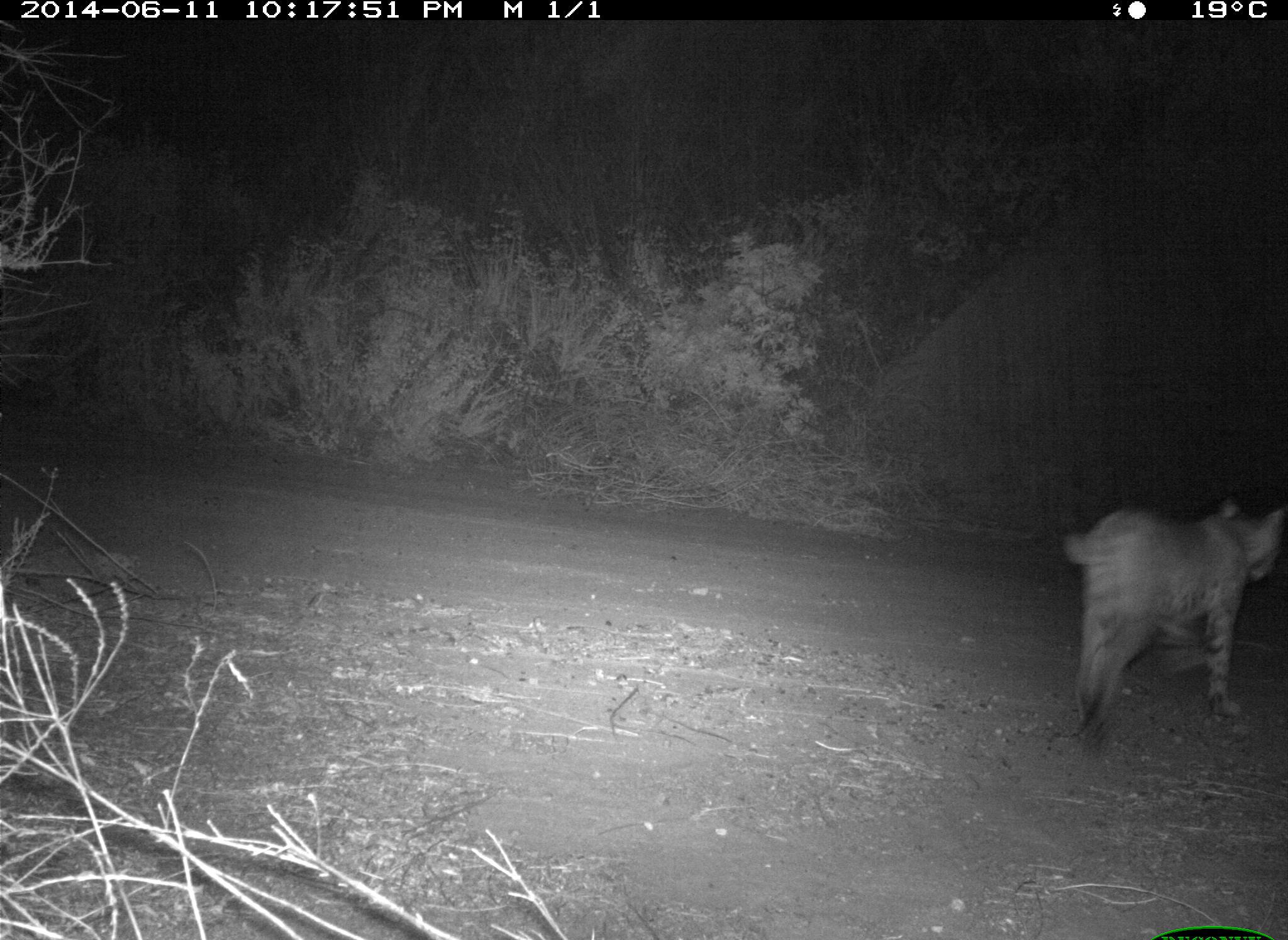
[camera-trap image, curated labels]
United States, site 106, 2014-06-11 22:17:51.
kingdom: Animalia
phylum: Chordata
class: Mammalia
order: Carnivora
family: Felidae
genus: Lynx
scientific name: Lynx rufus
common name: bobcat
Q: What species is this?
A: Bobcat (Lynx rufus).